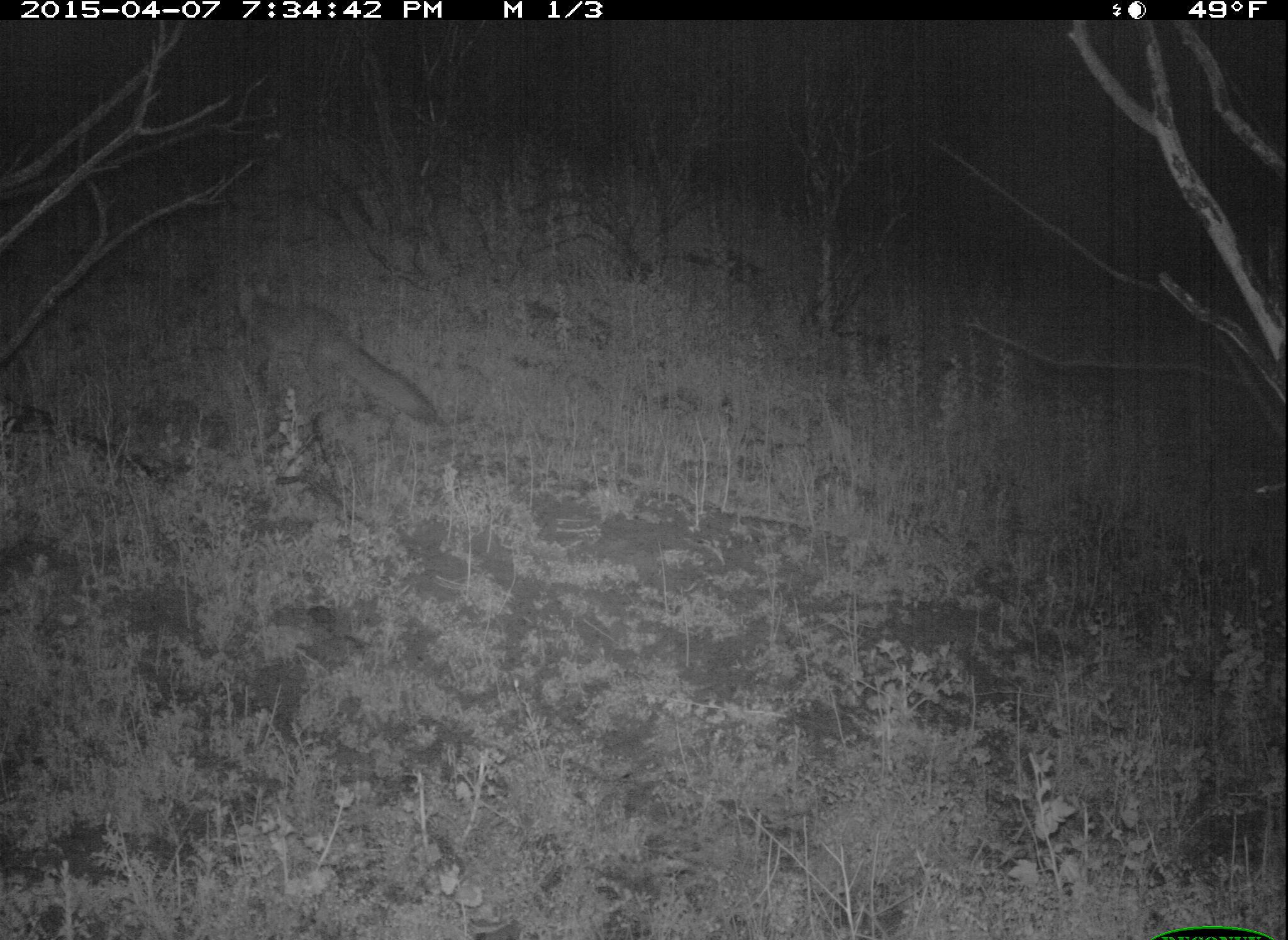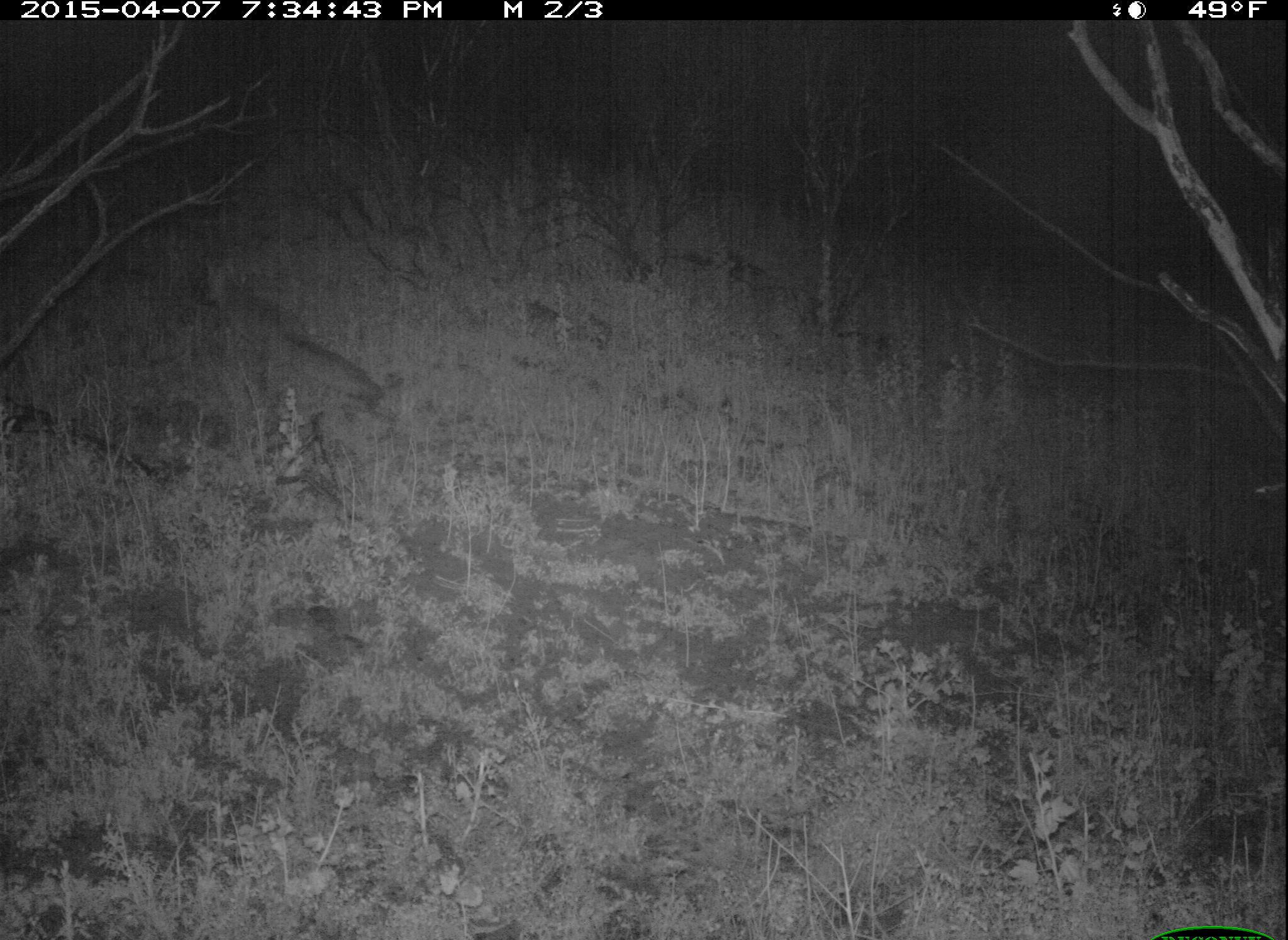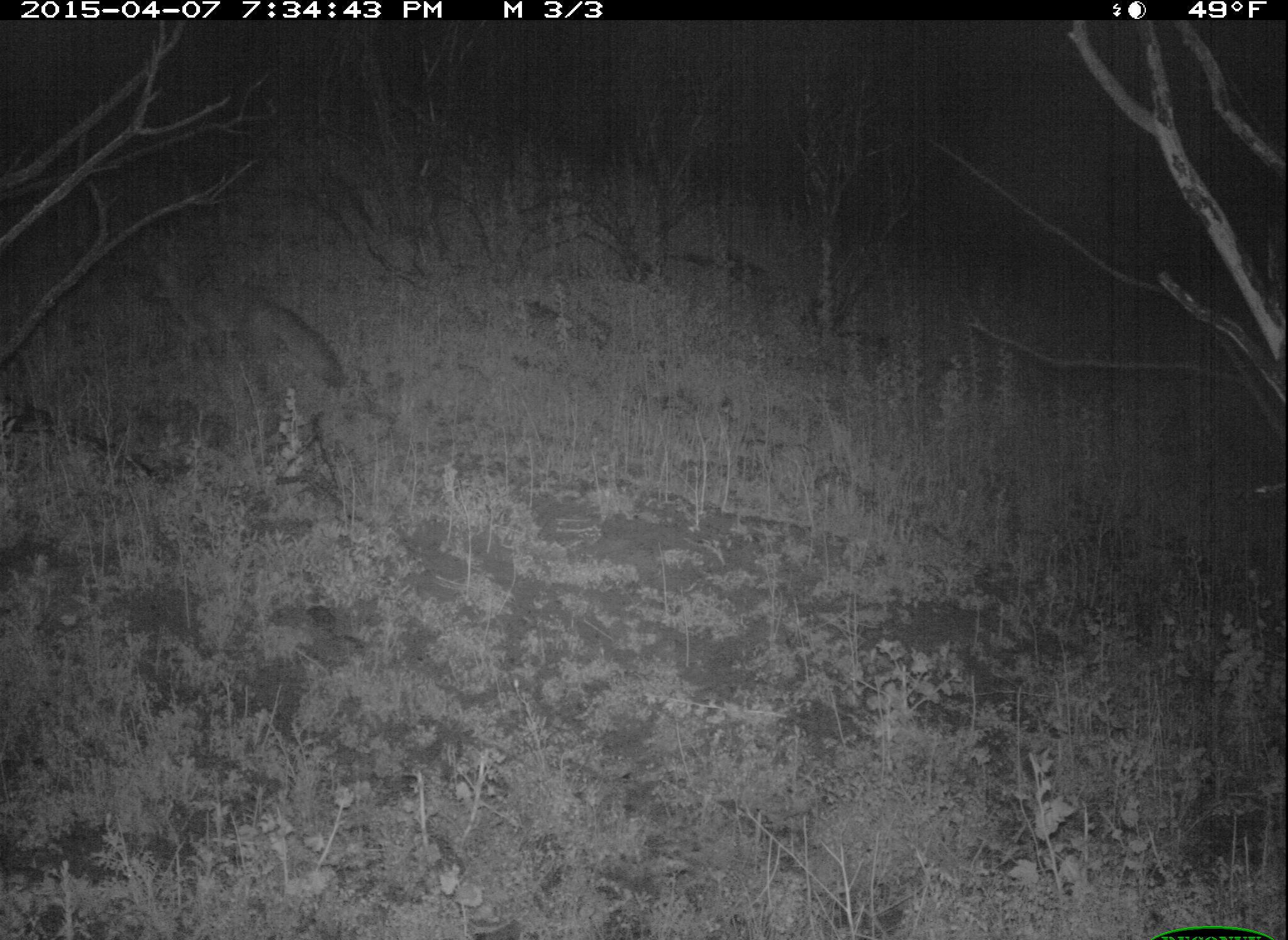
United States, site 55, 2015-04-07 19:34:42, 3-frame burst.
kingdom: Animalia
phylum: Chordata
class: Mammalia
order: Carnivora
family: Canidae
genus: Urocyon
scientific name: Urocyon cinereoargenteus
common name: gray fox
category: fox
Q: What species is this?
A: Fox (gray fox) (Urocyon cinereoargenteus).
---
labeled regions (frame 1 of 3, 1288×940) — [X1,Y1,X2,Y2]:
fox: [218,271,449,448]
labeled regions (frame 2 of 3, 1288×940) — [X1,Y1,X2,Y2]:
fox: [196,261,382,419]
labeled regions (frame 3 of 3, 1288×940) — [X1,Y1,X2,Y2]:
fox: [136,236,355,434]